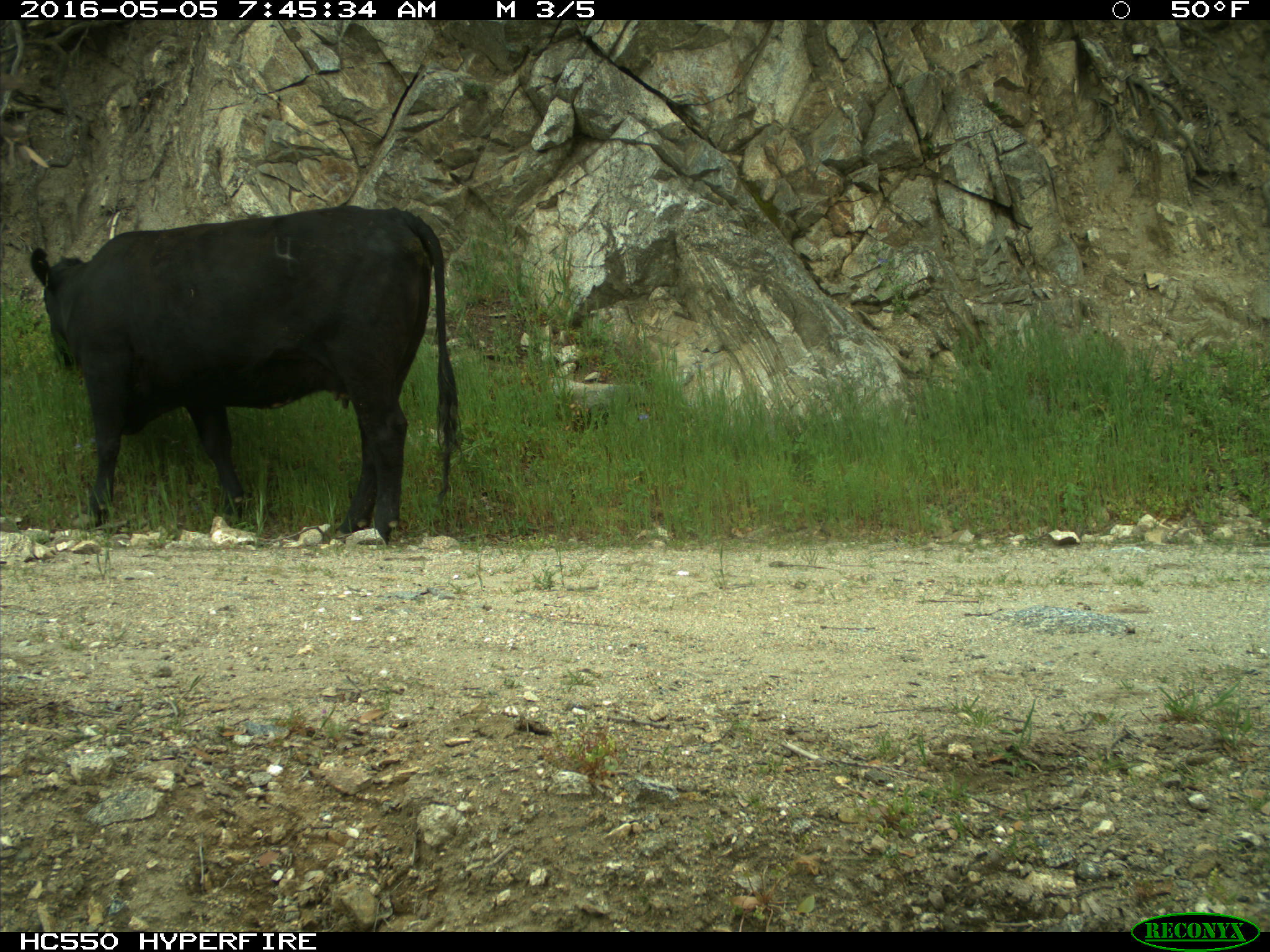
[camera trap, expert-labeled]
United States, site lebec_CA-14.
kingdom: Animalia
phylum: Chordata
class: Mammalia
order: Artiodactyla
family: Bovidae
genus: Bos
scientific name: Bos taurus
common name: domestic cow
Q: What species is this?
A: Bos taurus (domestic cow).